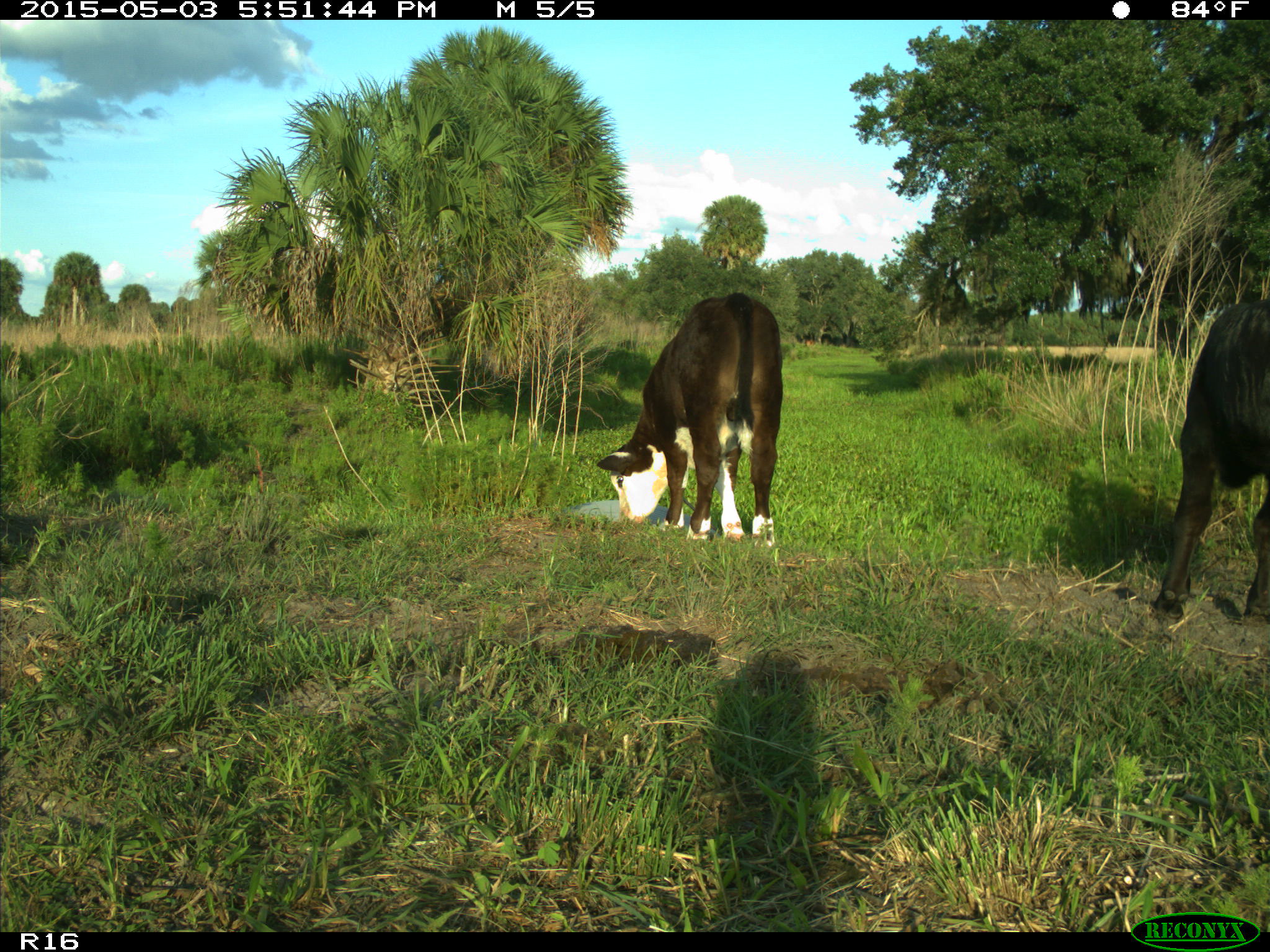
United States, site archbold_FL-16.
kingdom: Animalia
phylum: Chordata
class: Mammalia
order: Artiodactyla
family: Bovidae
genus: Bos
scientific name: Bos taurus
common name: domestic cow